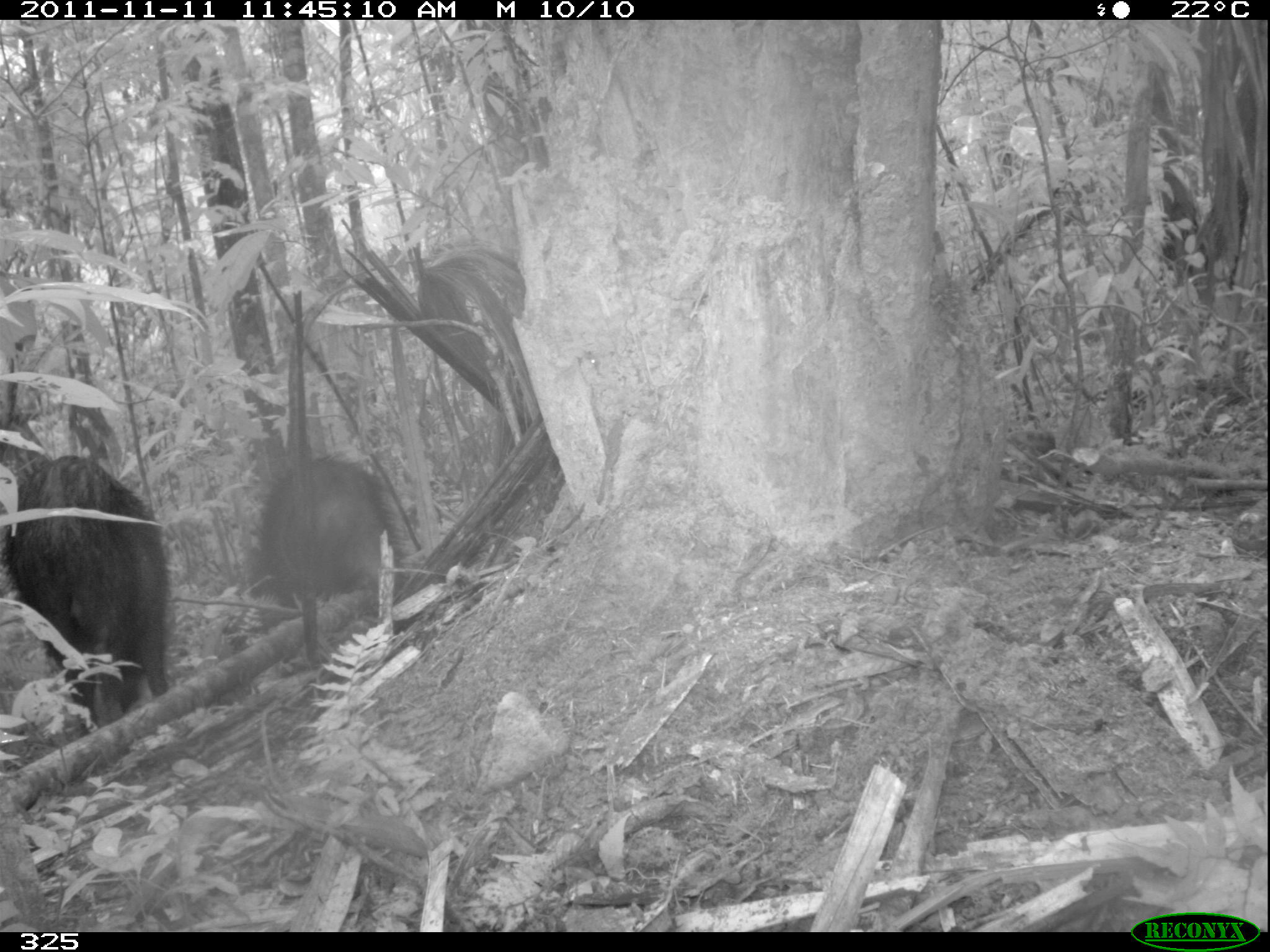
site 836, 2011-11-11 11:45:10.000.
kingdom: Animalia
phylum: Chordata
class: Mammalia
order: Artiodactyla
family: Tayassuidae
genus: Tayassu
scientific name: Tayassu pecari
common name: white-lipped peccary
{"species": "Tayassu pecari (white-lipped peccary)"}